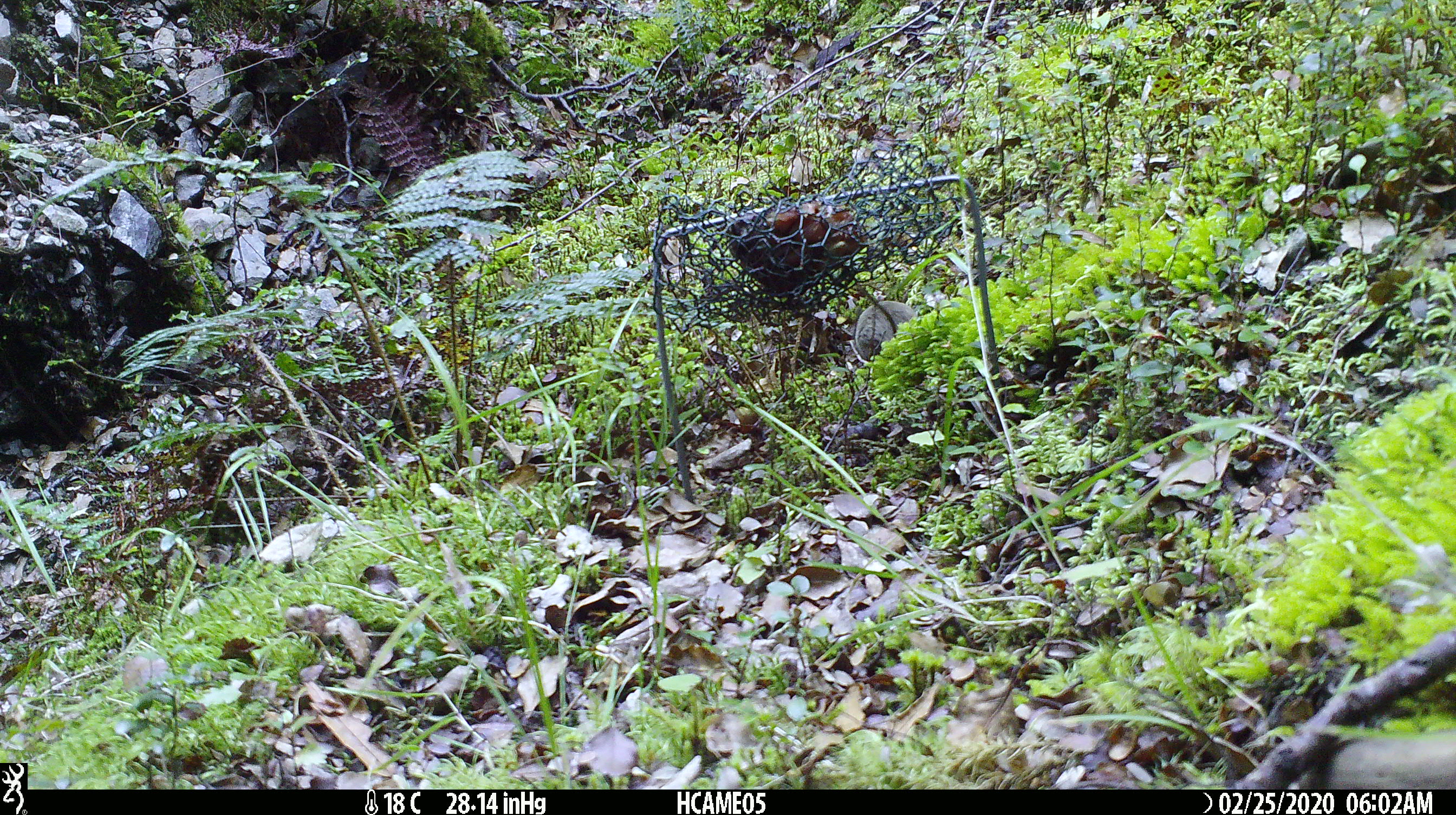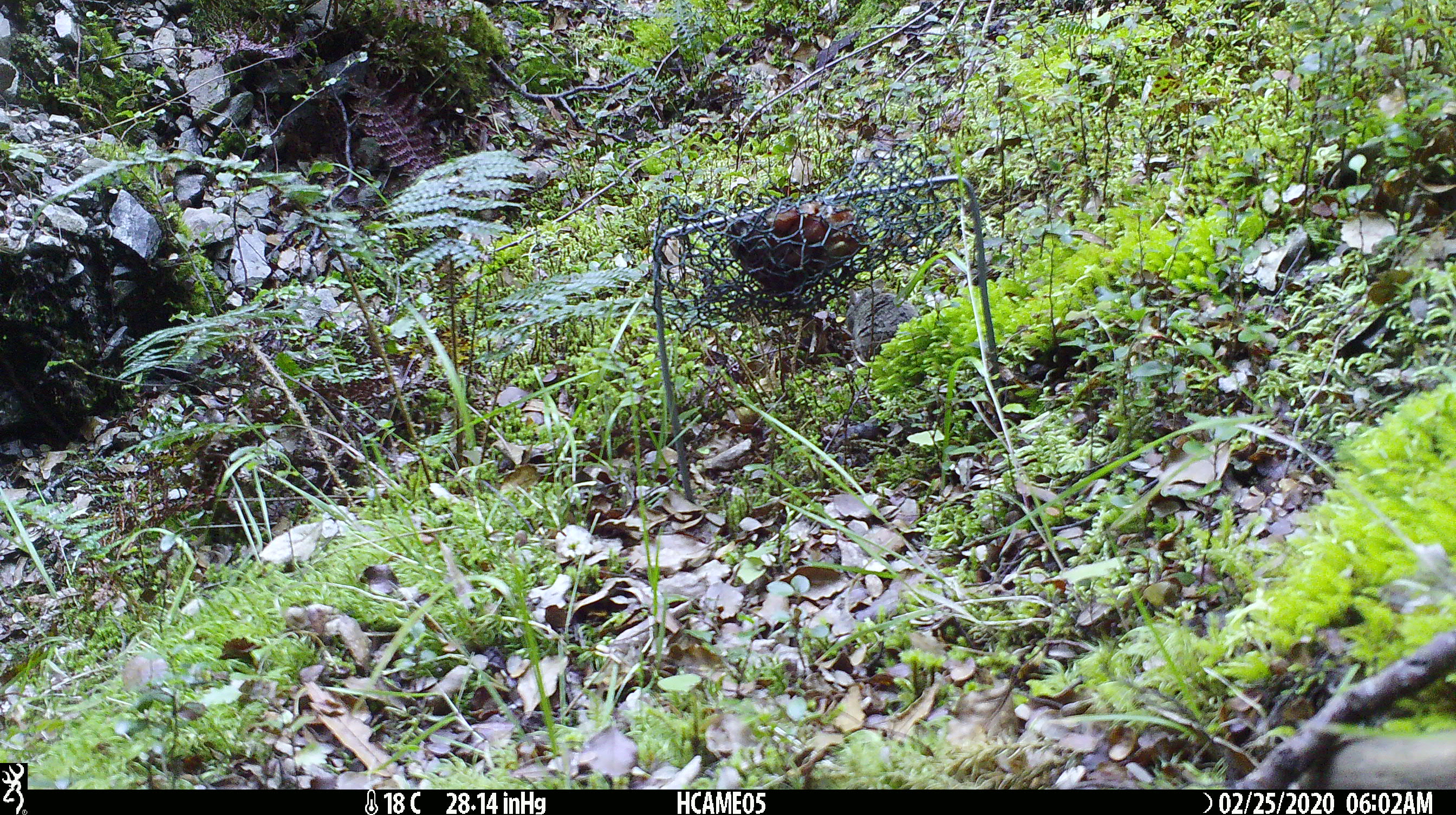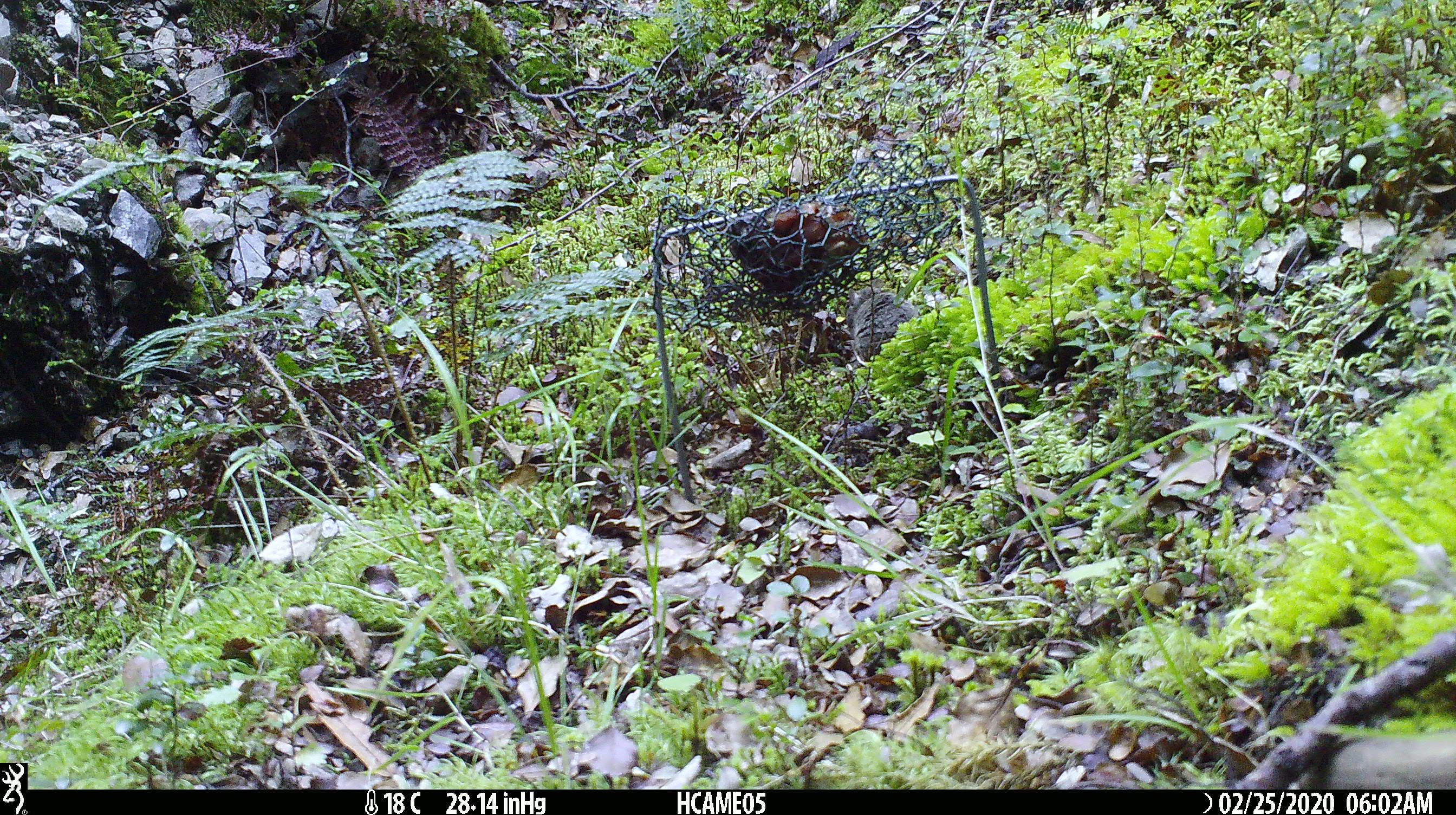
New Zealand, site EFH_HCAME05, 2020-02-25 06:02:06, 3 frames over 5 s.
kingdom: Animalia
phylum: Chordata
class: Mammalia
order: Rodentia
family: Muridae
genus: Mus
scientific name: Mus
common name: mouse